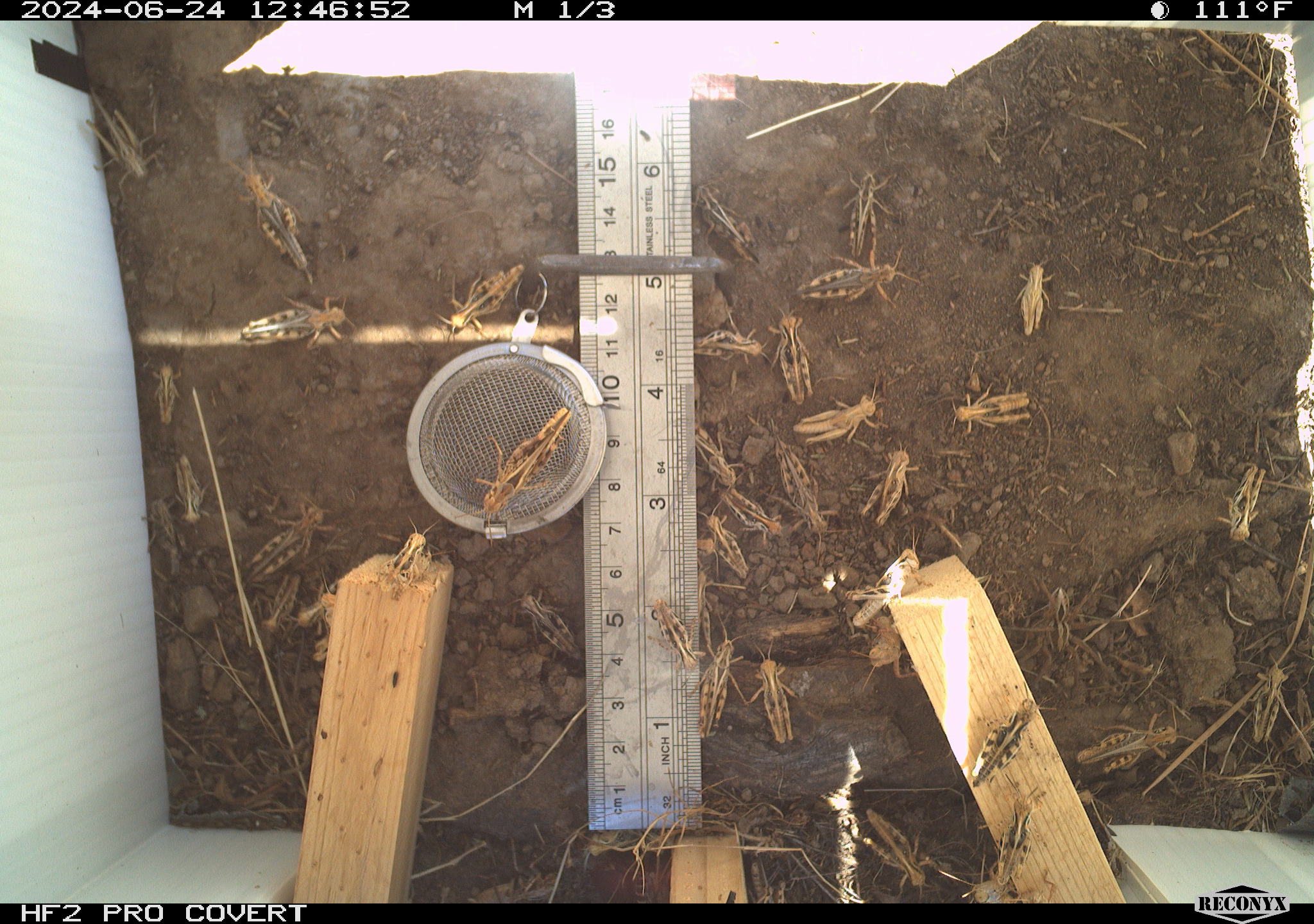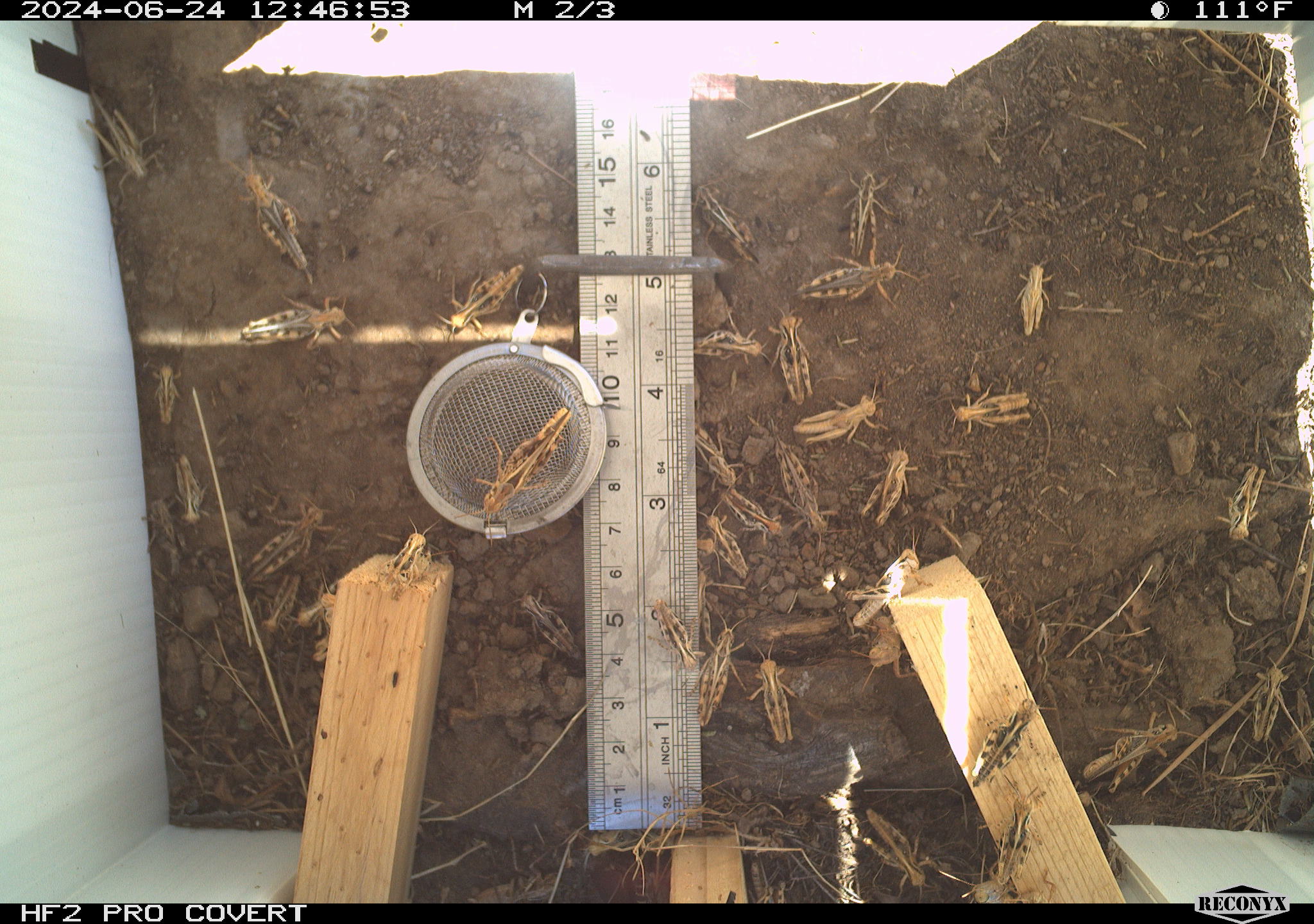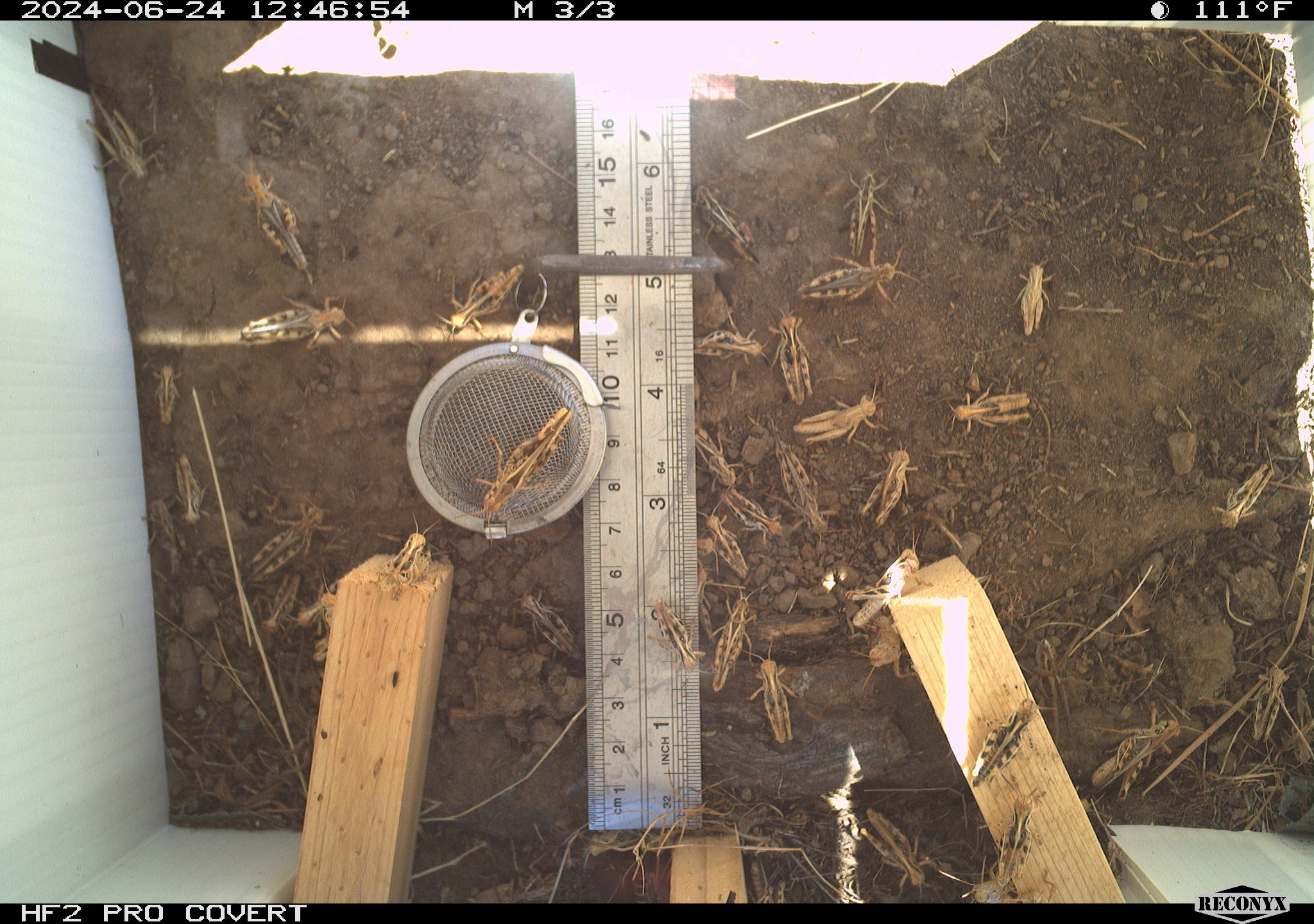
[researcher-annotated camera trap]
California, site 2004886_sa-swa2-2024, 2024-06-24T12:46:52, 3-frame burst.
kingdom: Animalia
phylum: Arthropoda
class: Insecta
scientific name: Insecta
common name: insect